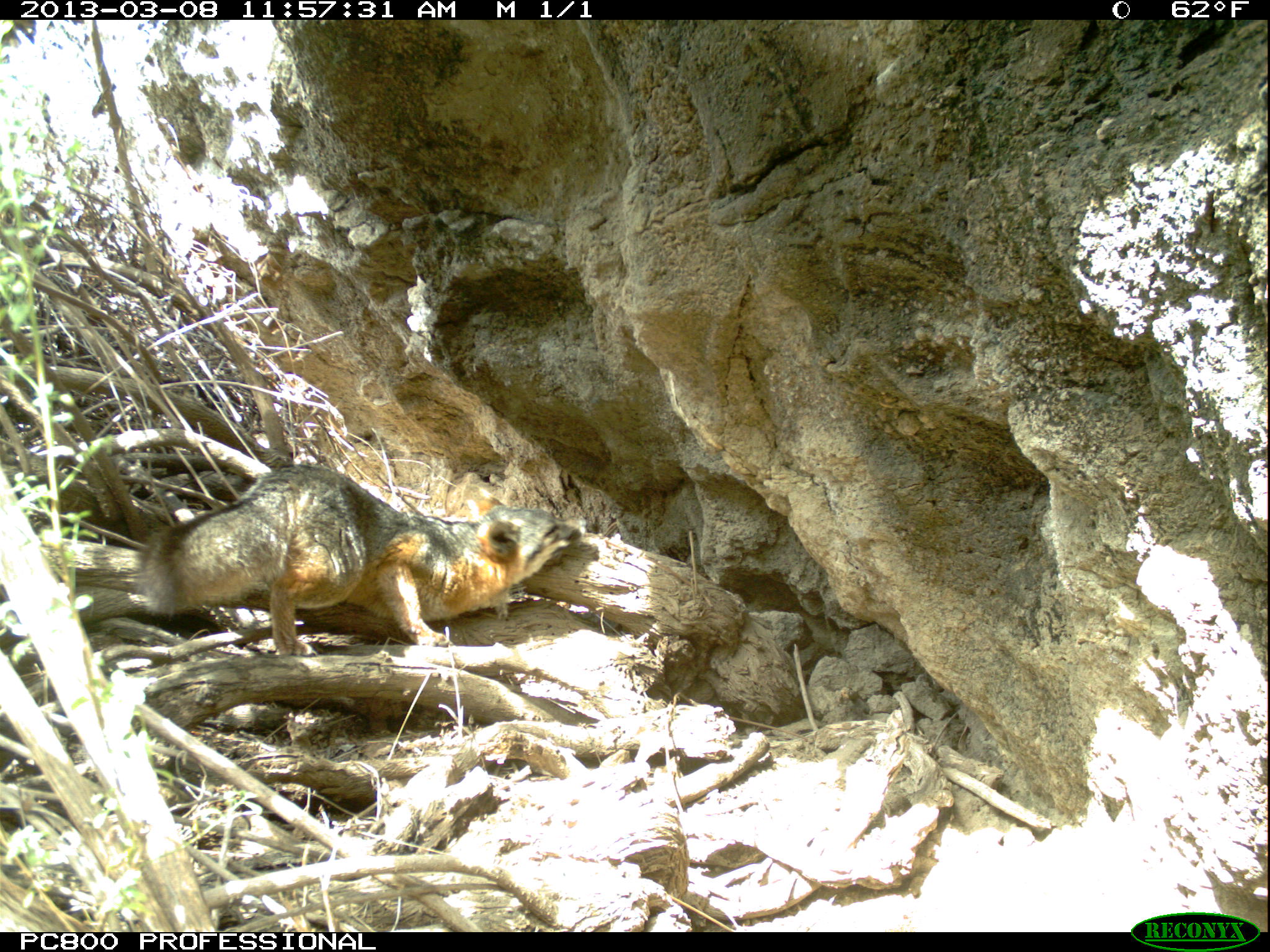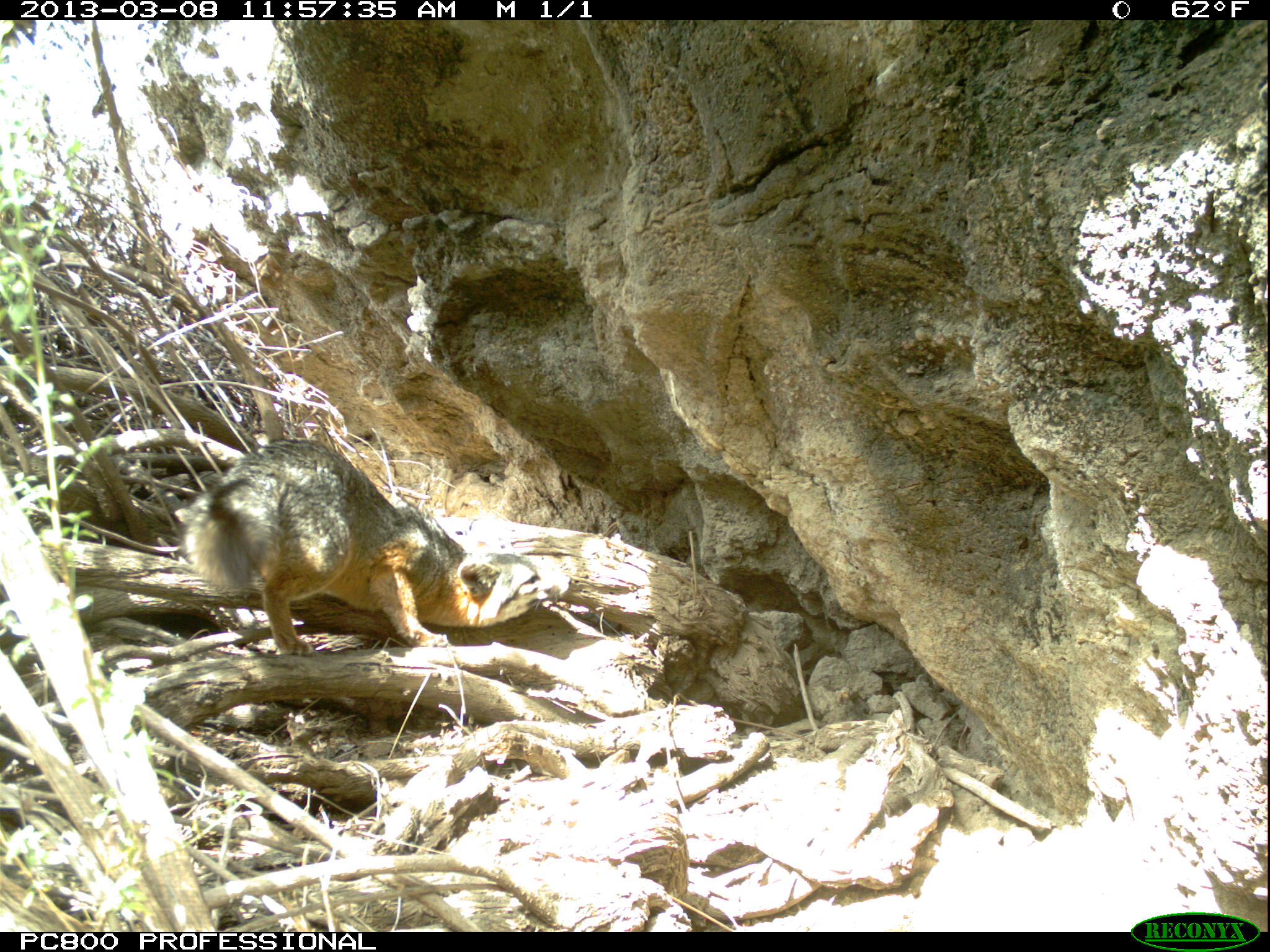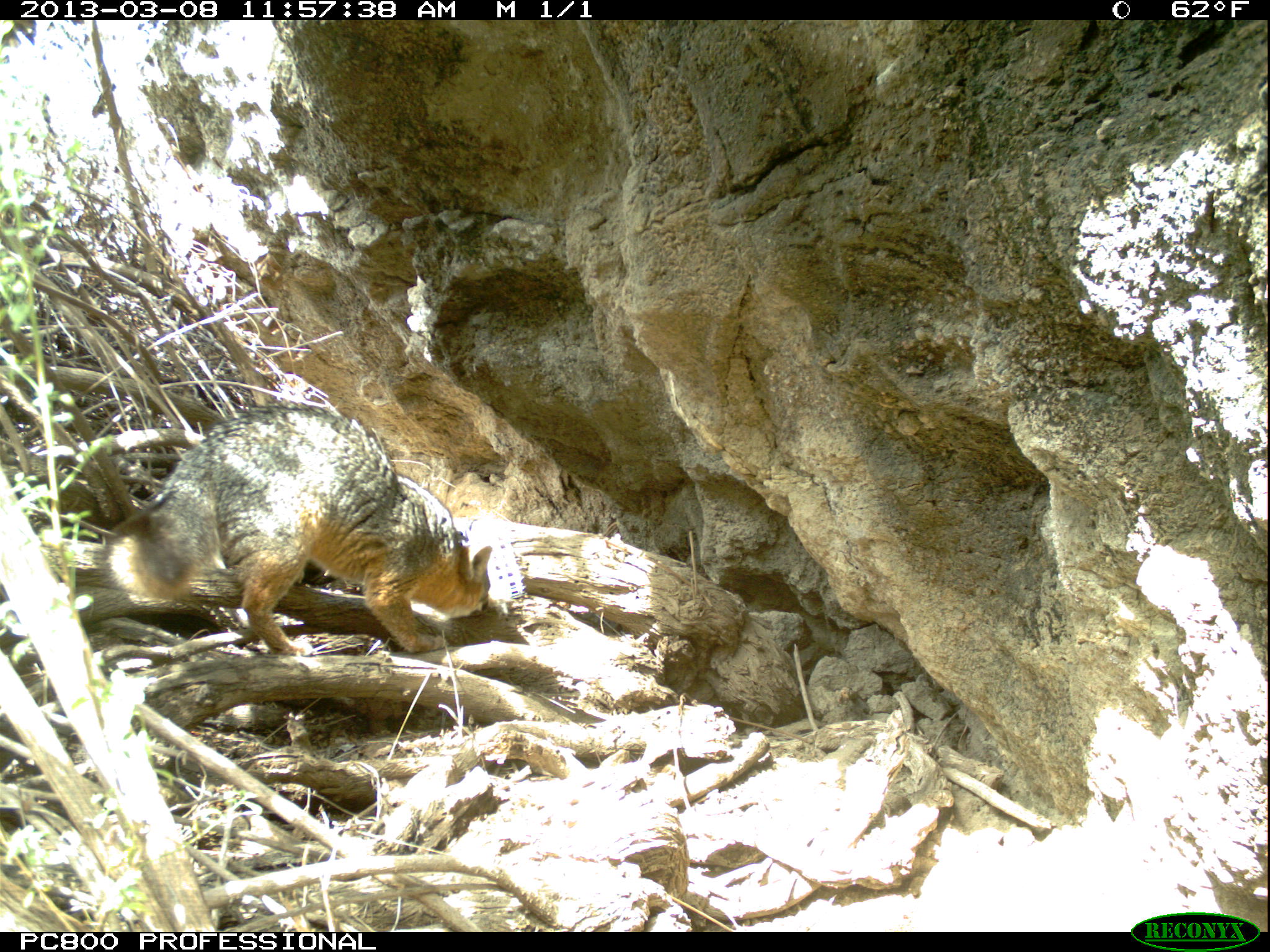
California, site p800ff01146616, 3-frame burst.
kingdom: Animalia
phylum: Chordata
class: Mammalia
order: Carnivora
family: Canidae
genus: Urocyon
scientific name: Urocyon littoralis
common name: island fox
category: fox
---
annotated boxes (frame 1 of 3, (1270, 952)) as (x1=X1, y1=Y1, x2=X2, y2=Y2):
fox: (x1=128, y1=462, x2=583, y2=659)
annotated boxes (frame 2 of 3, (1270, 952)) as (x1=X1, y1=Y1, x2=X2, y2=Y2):
fox: (x1=185, y1=438, x2=572, y2=654)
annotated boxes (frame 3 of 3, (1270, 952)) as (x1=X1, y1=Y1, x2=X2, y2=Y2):
fox: (x1=105, y1=403, x2=492, y2=654)